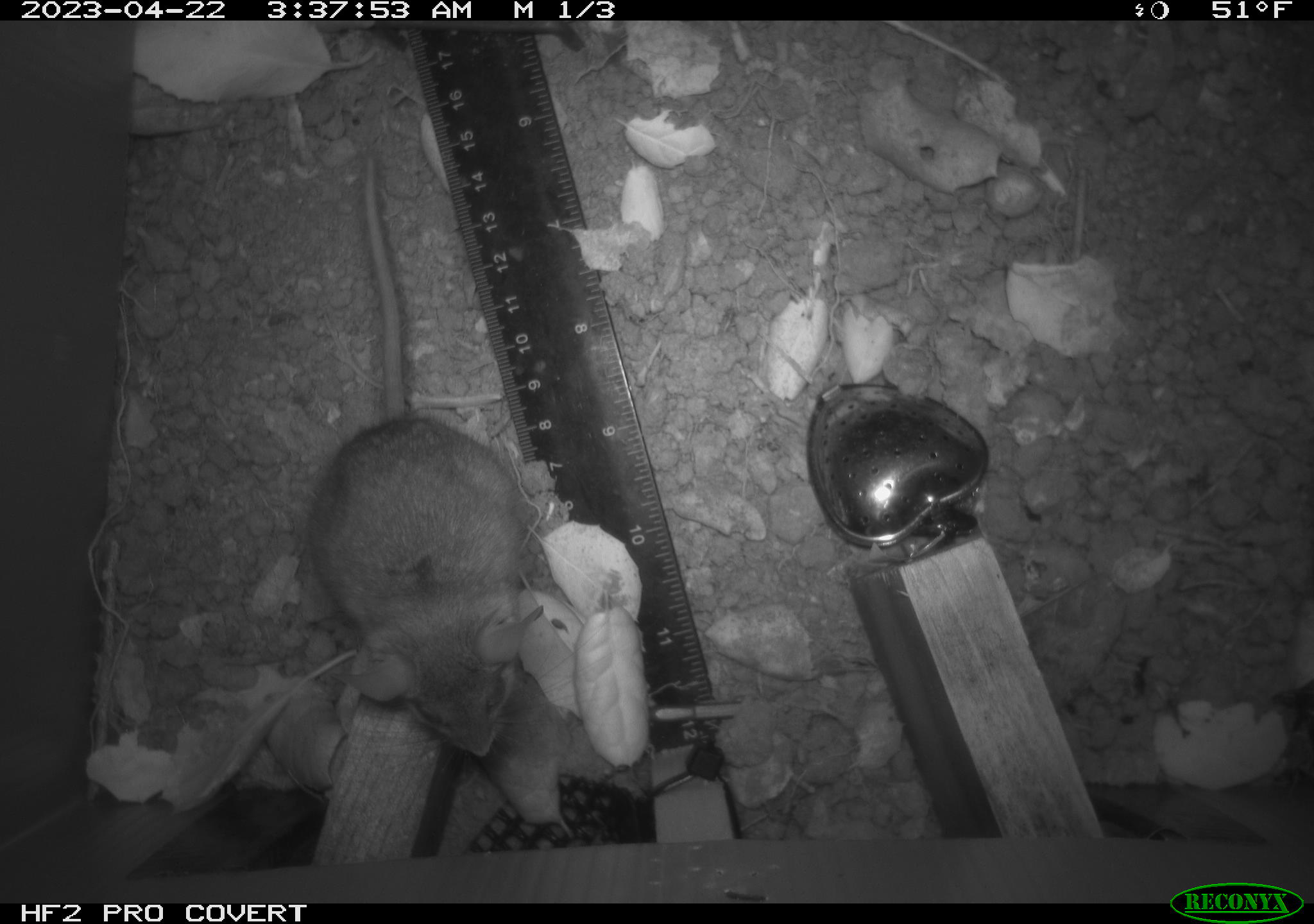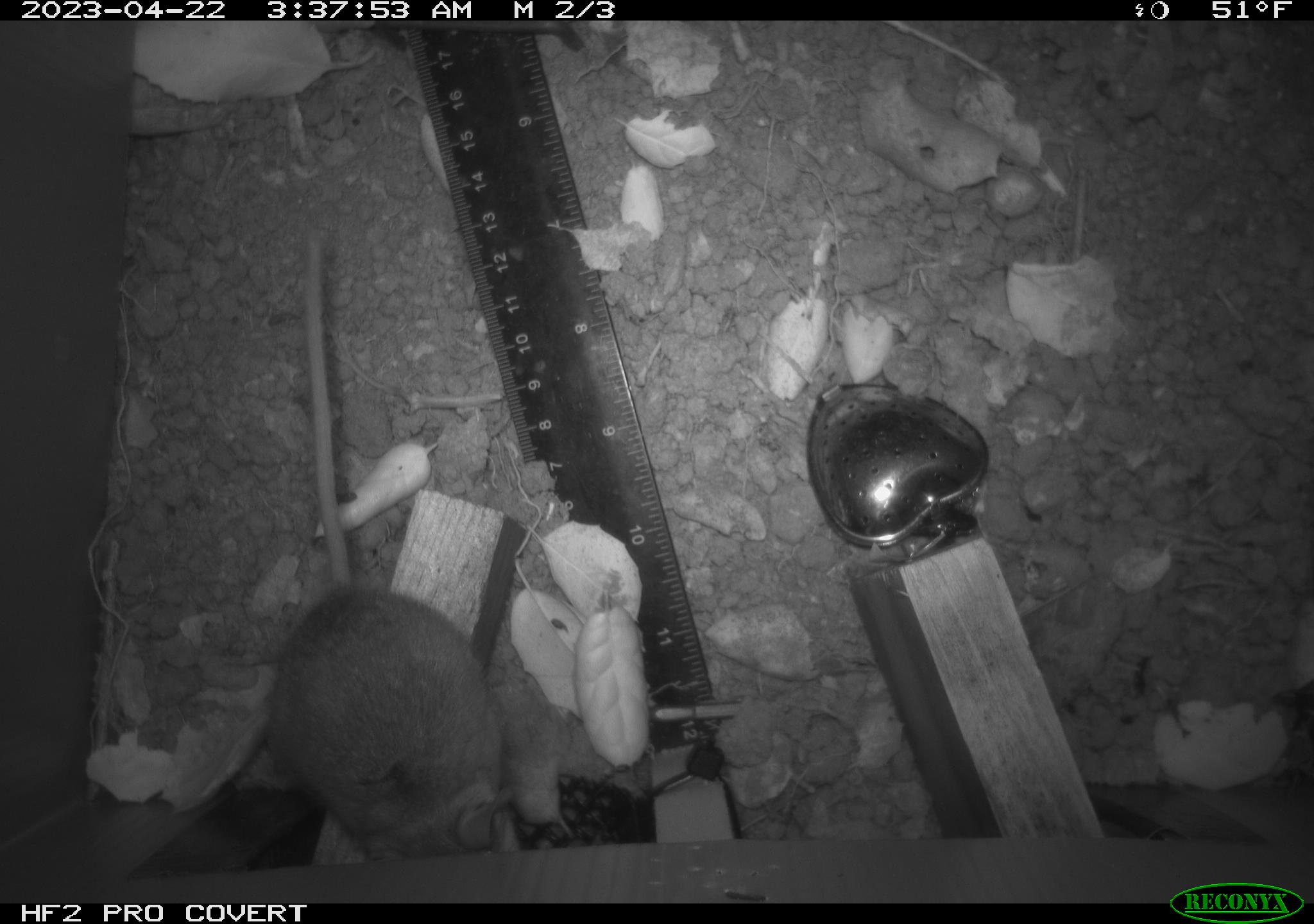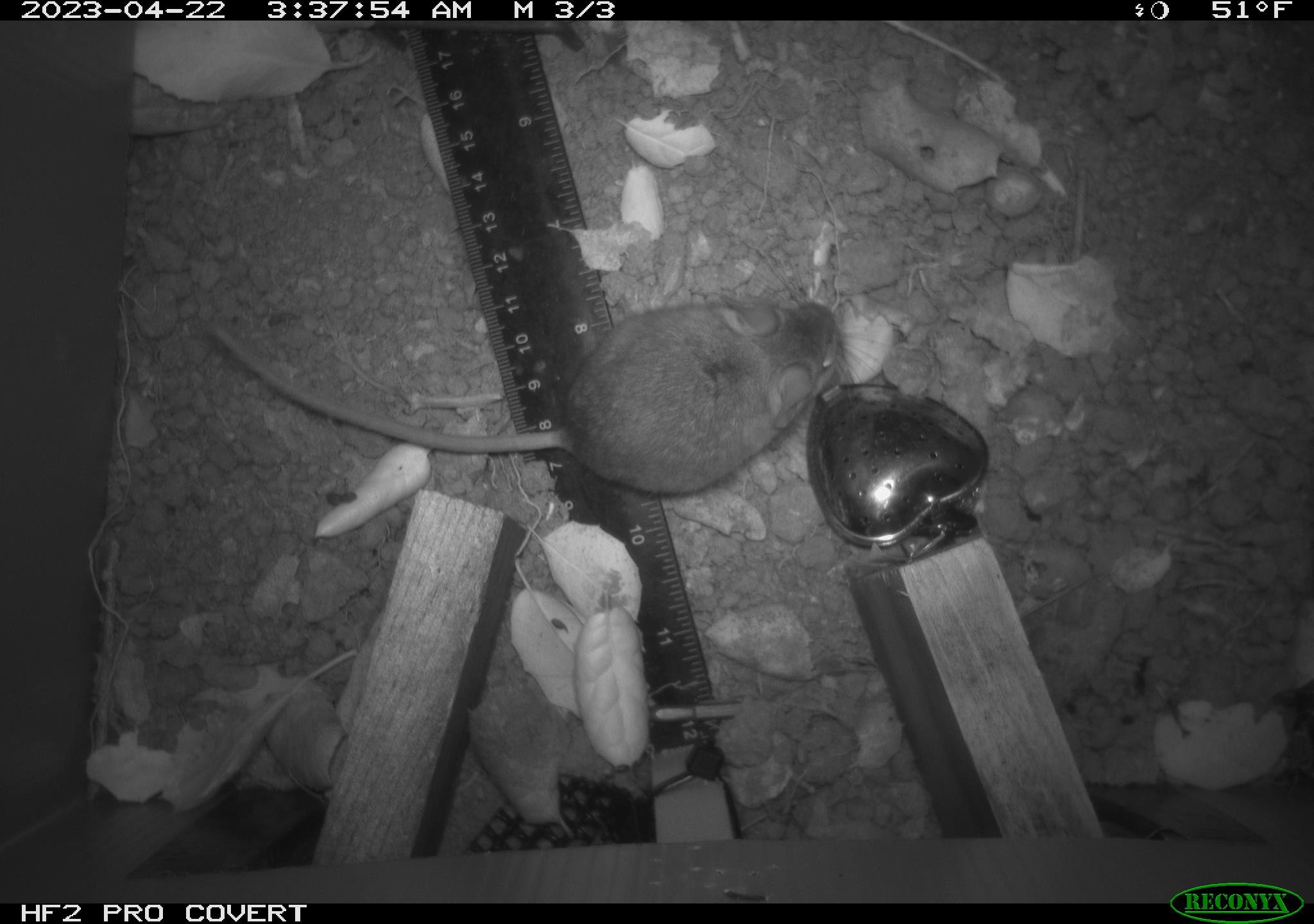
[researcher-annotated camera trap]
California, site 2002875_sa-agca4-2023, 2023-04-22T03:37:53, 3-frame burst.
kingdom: Animalia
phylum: Chordata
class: Mammalia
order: Rodentia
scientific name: Rodentia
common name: mouse species